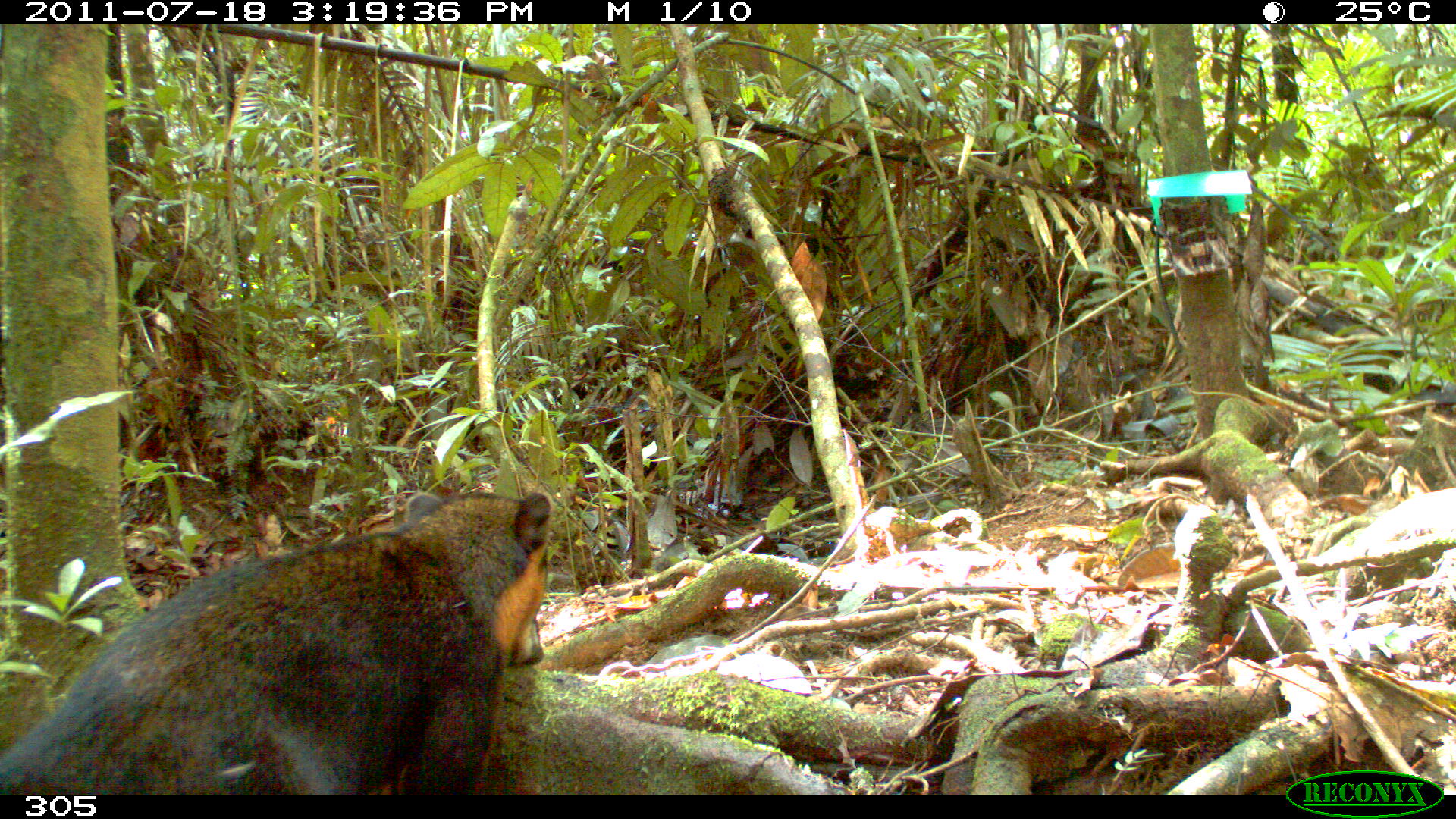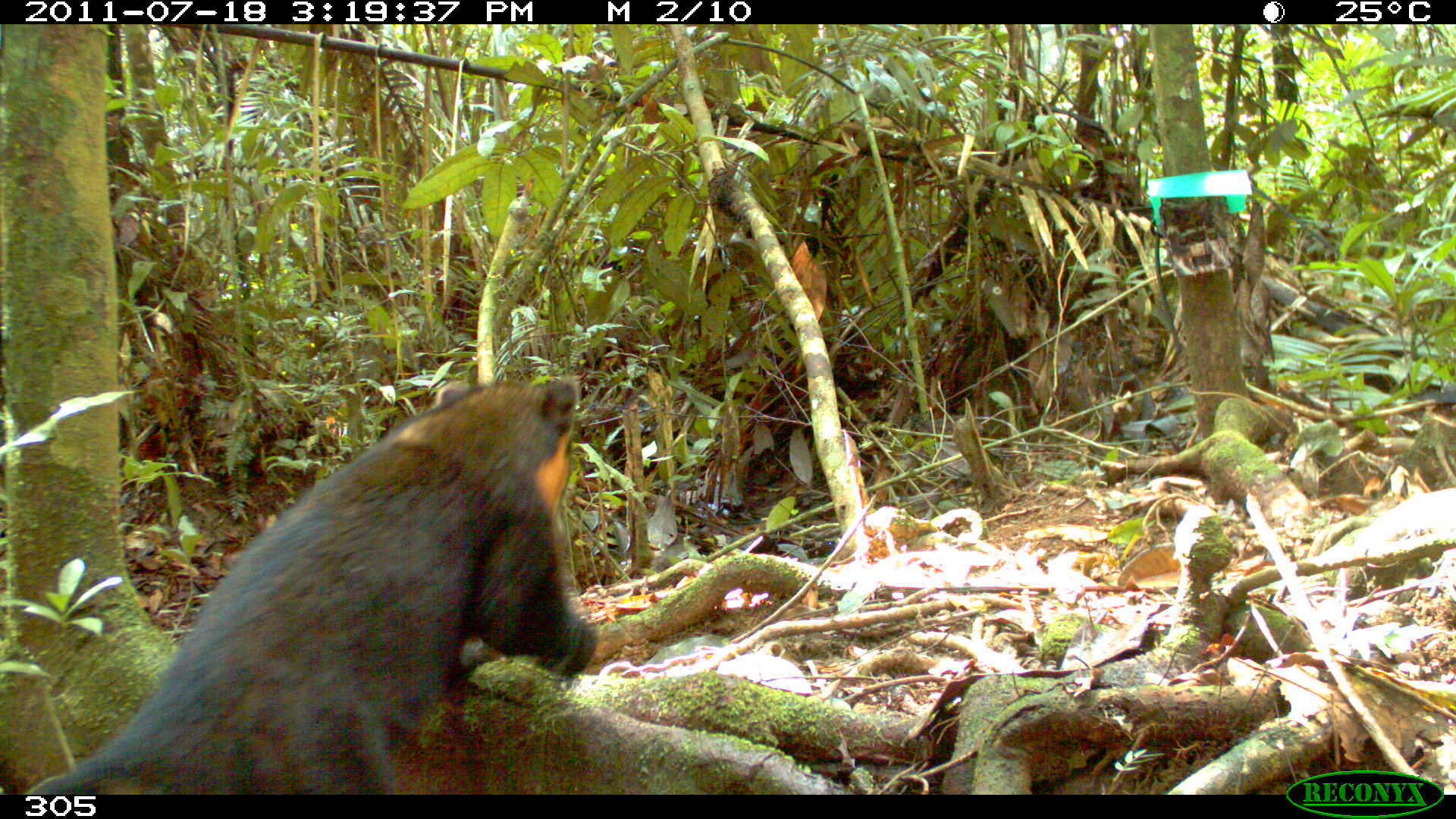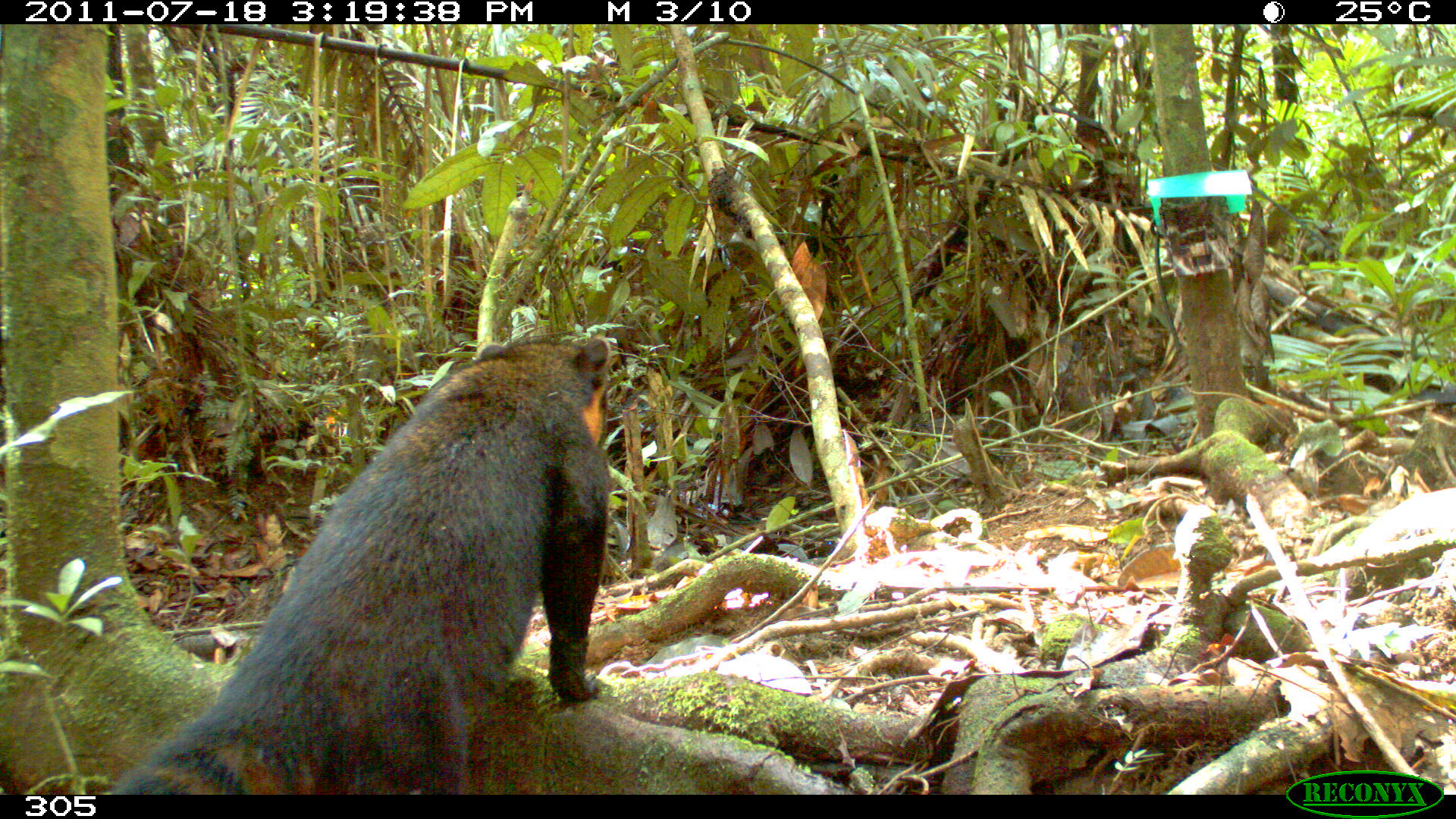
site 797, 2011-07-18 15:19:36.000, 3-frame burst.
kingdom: Animalia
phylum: Chordata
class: Mammalia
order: Carnivora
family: Procyonidae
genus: Nasua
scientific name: Nasua nasua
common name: south american coati